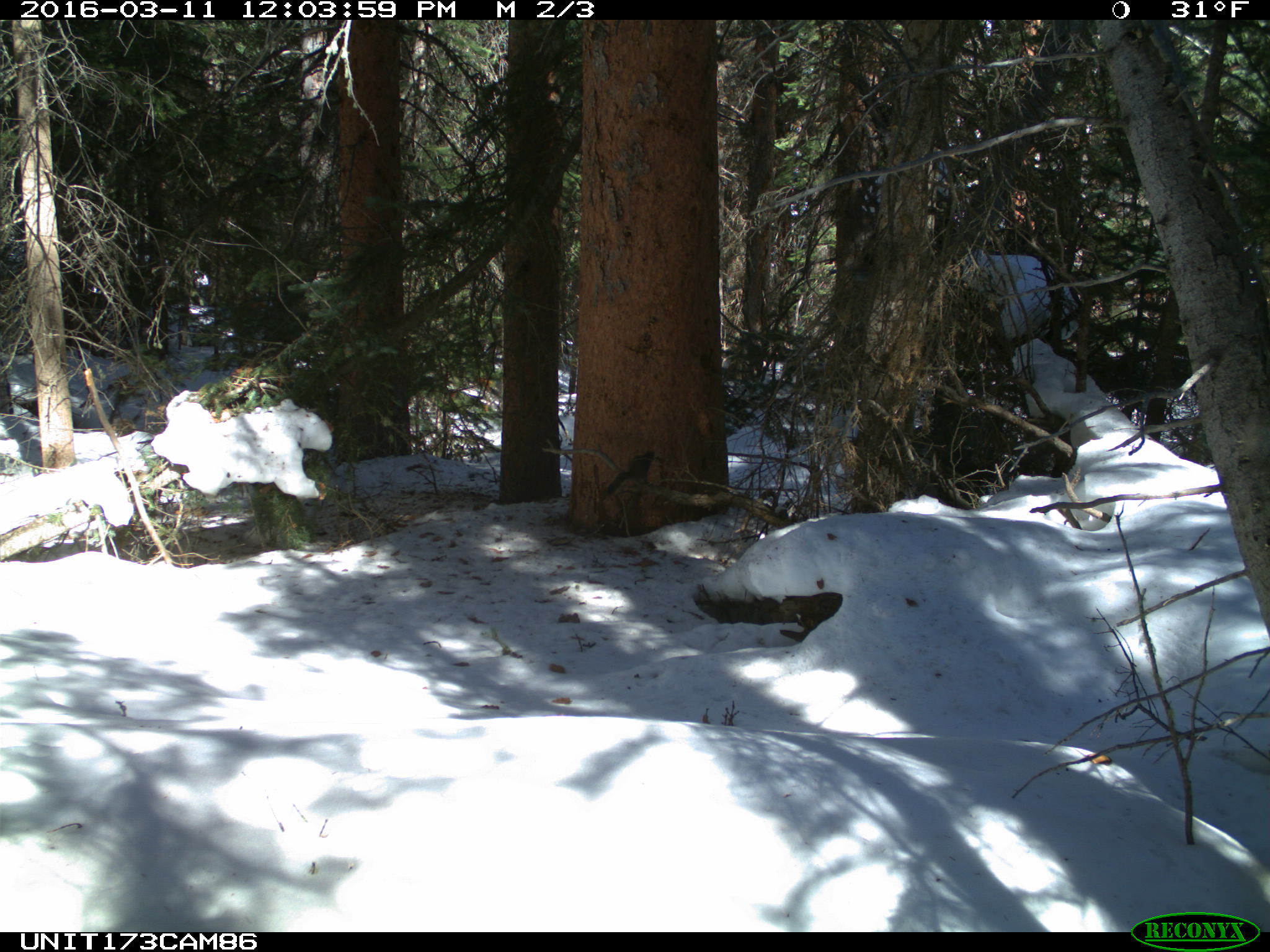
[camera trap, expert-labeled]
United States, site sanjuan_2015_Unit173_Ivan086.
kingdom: Animalia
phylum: Chordata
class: Mammalia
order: Rodentia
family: Sciuridae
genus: Tamiasciurus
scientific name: Tamiasciurus hudsonicus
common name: american red squirrel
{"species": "Tamiasciurus hudsonicus (american red squirrel)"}